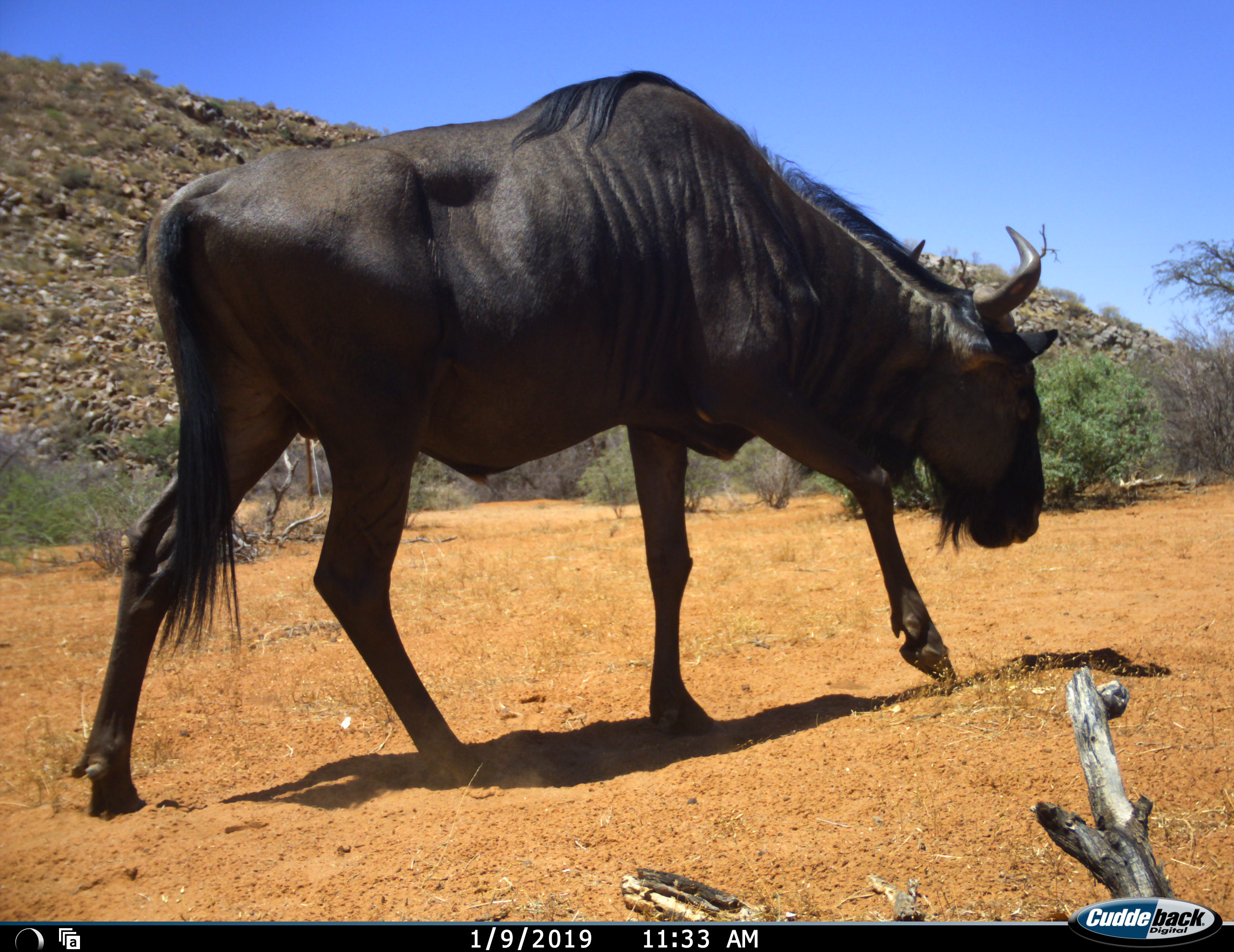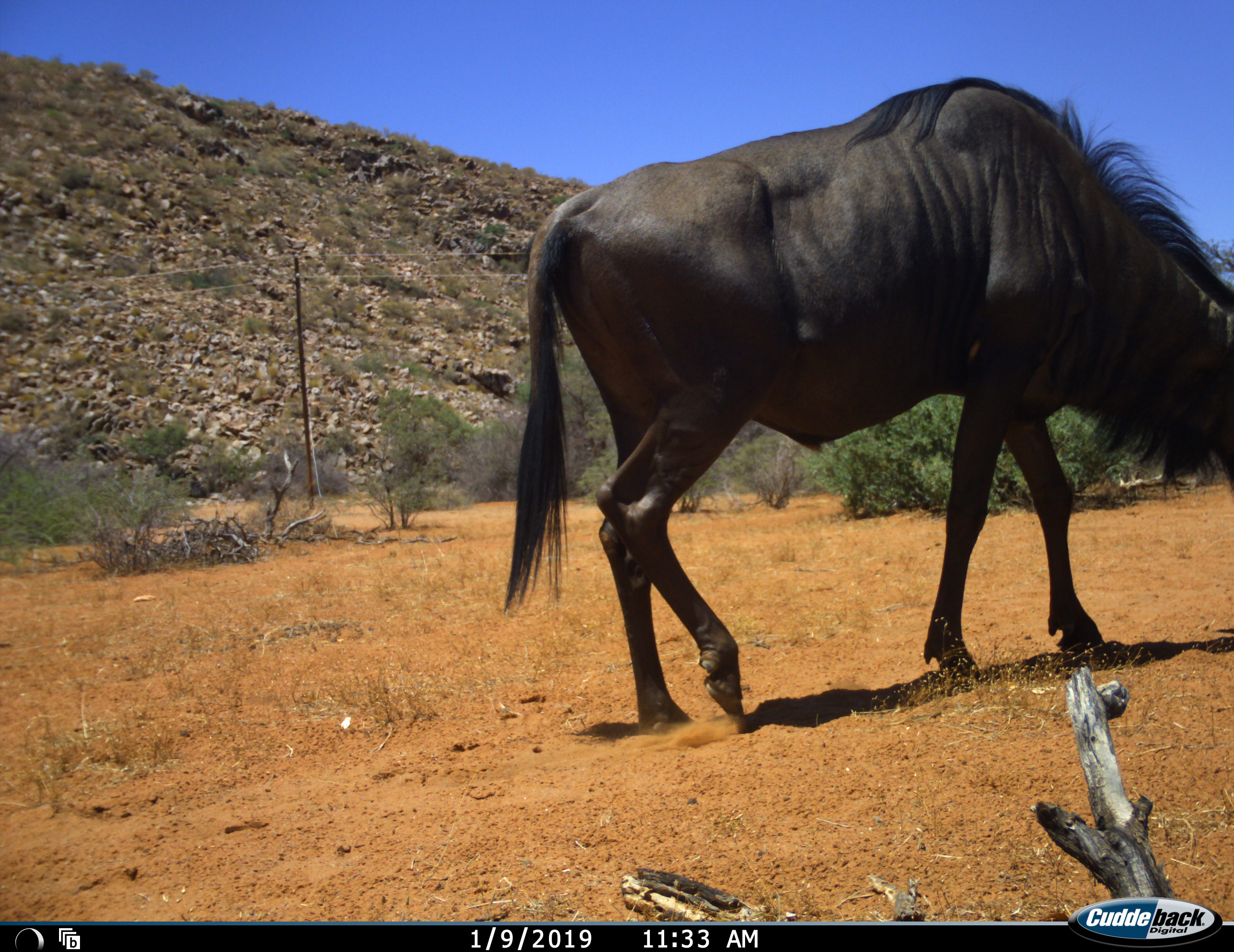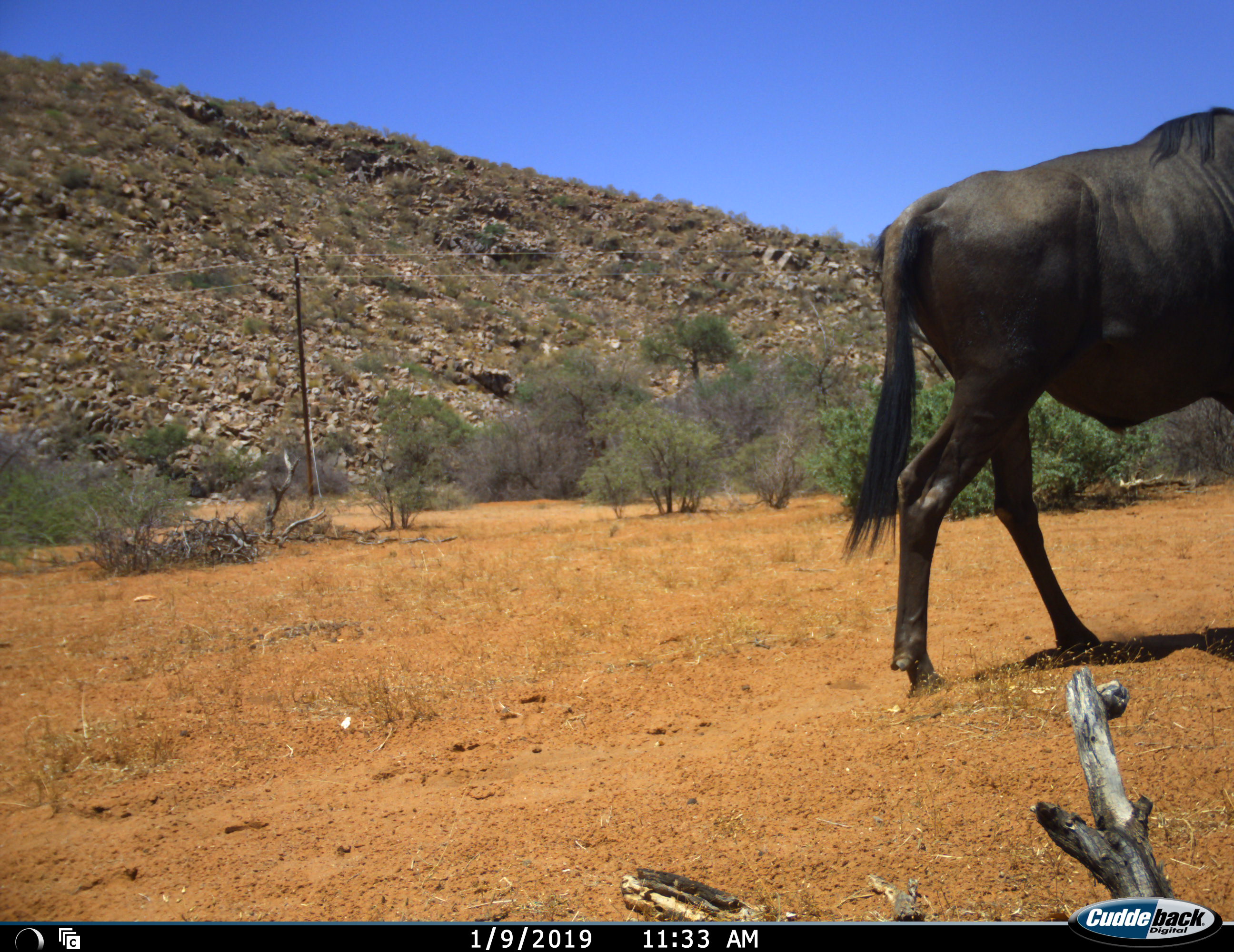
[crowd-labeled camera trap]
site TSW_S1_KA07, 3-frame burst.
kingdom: Animalia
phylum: Chordata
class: Mammalia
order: Artiodactyla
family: Bovidae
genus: Connochaetes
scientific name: Connochaetes taurinus taurinus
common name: blue wildebeest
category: wildebeestblue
Wildebeestblue (blue wildebeest) (Connochaetes taurinus taurinus), count 1. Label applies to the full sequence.